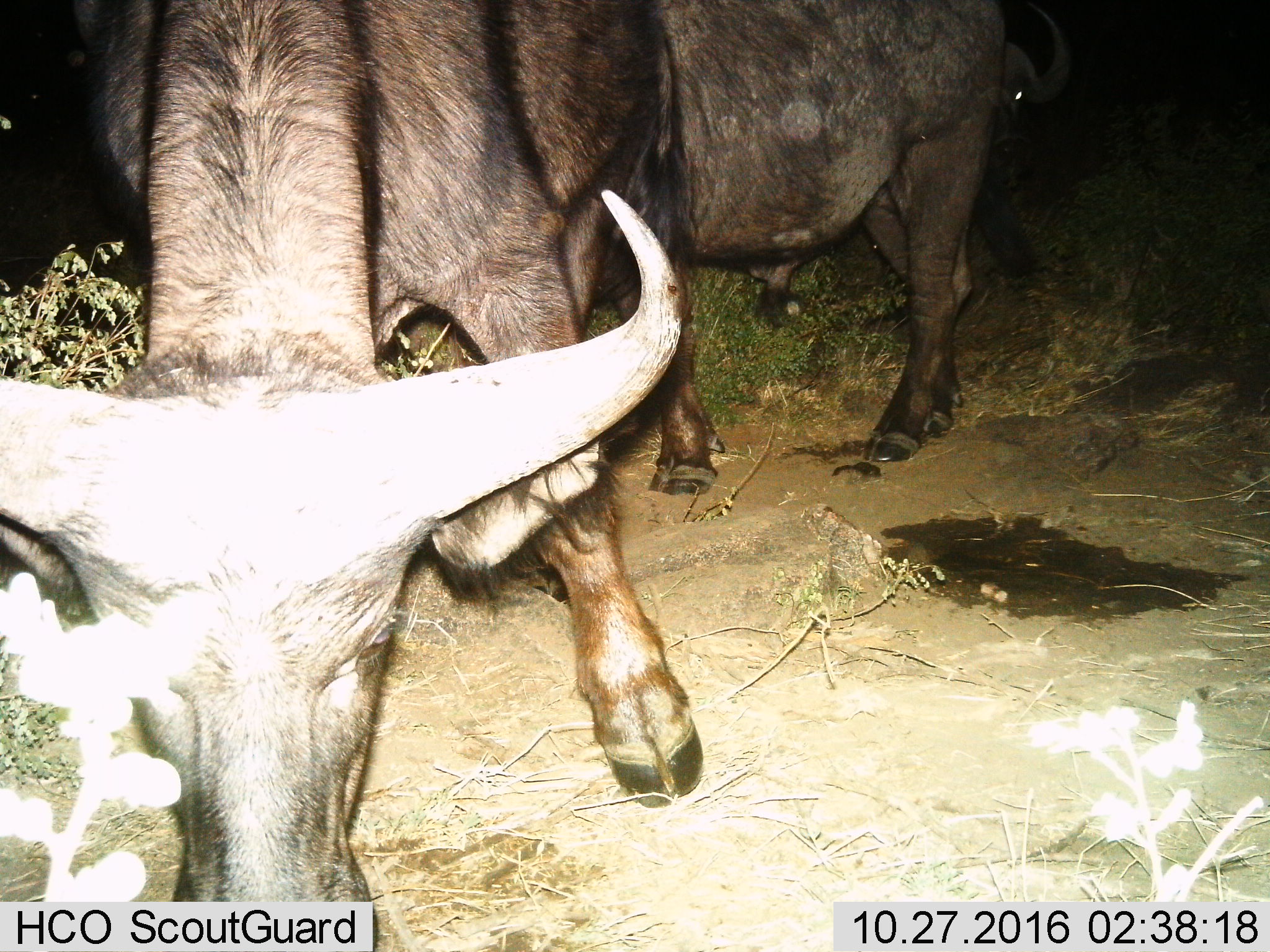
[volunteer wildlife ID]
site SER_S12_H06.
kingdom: Animalia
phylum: Chordata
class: Mammalia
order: Artiodactyla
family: Bovidae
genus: Syncerus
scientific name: Syncerus caffer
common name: african buffalo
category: buffalo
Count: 3.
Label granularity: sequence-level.